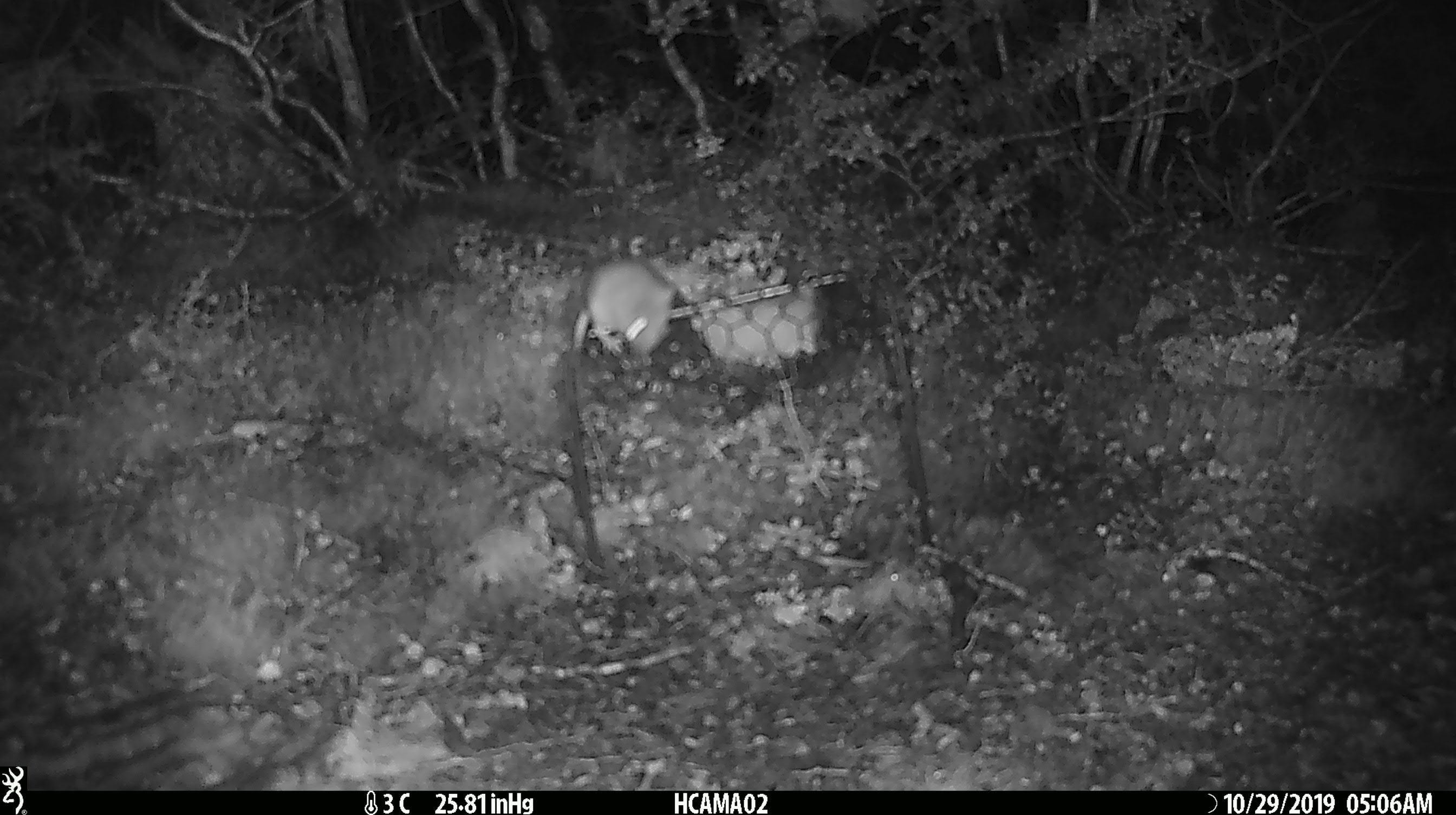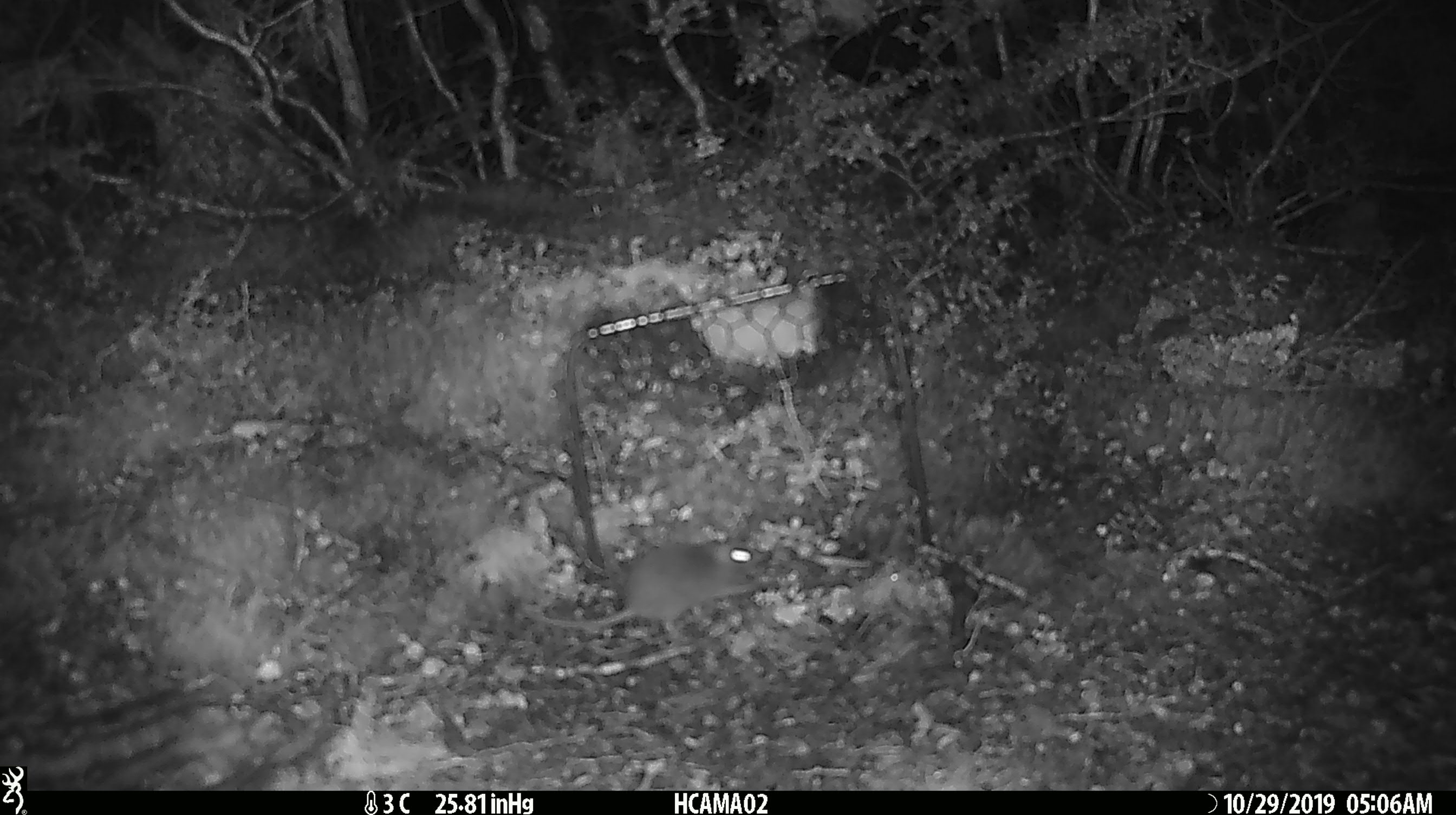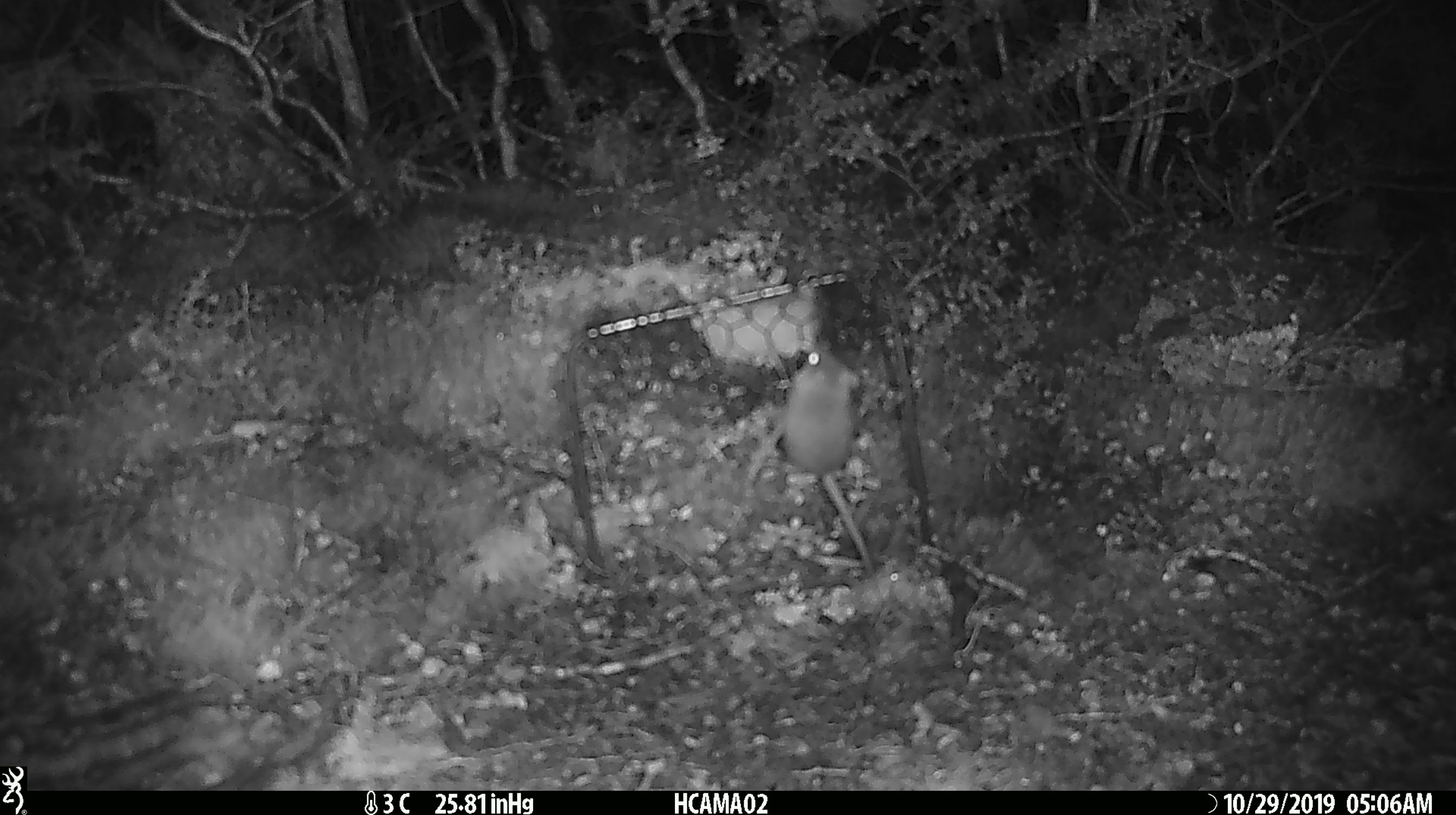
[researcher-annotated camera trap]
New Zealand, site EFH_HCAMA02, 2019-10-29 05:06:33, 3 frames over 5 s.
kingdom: Animalia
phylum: Chordata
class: Mammalia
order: Rodentia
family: Muridae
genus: Mus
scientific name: Mus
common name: mouse